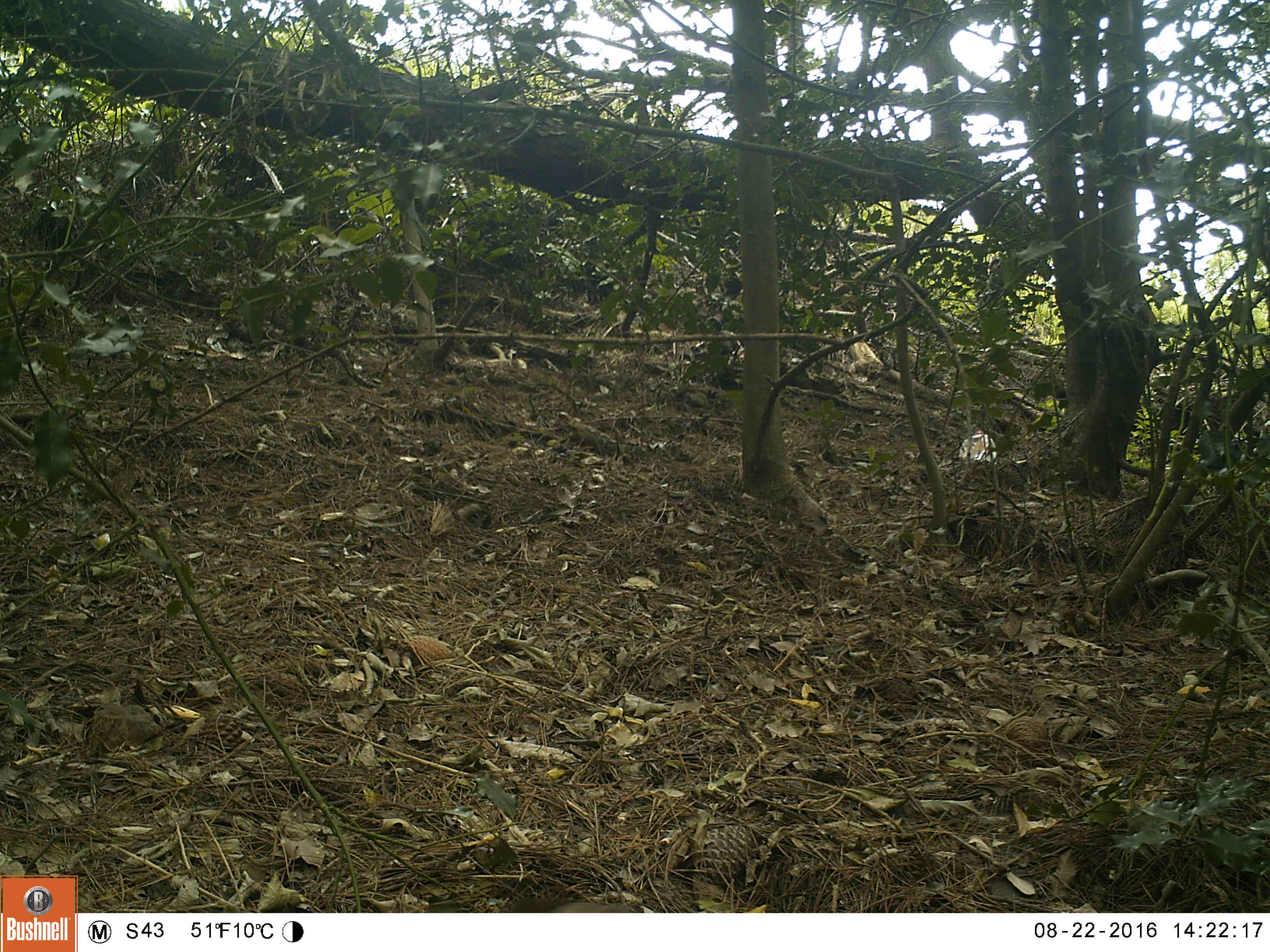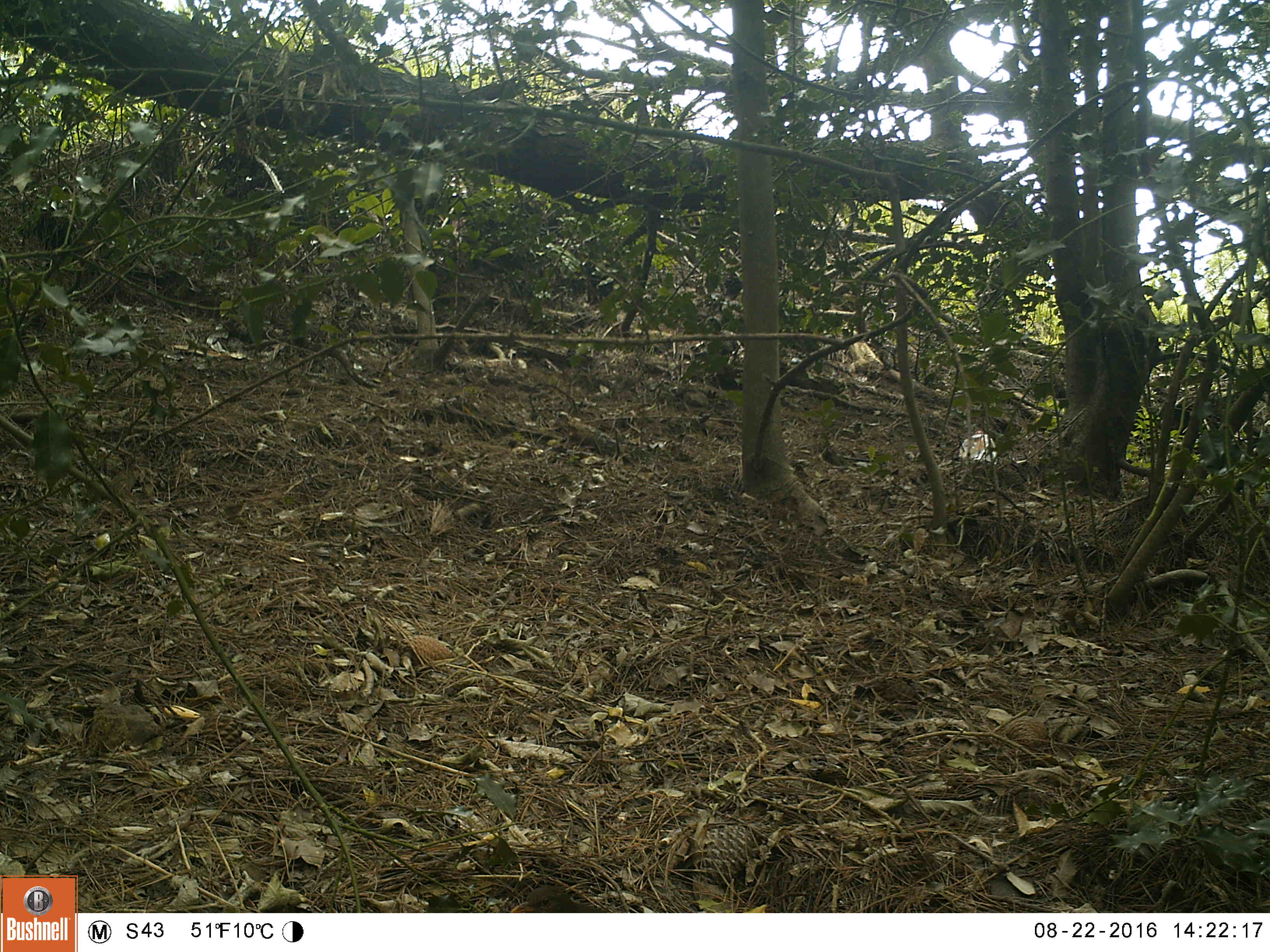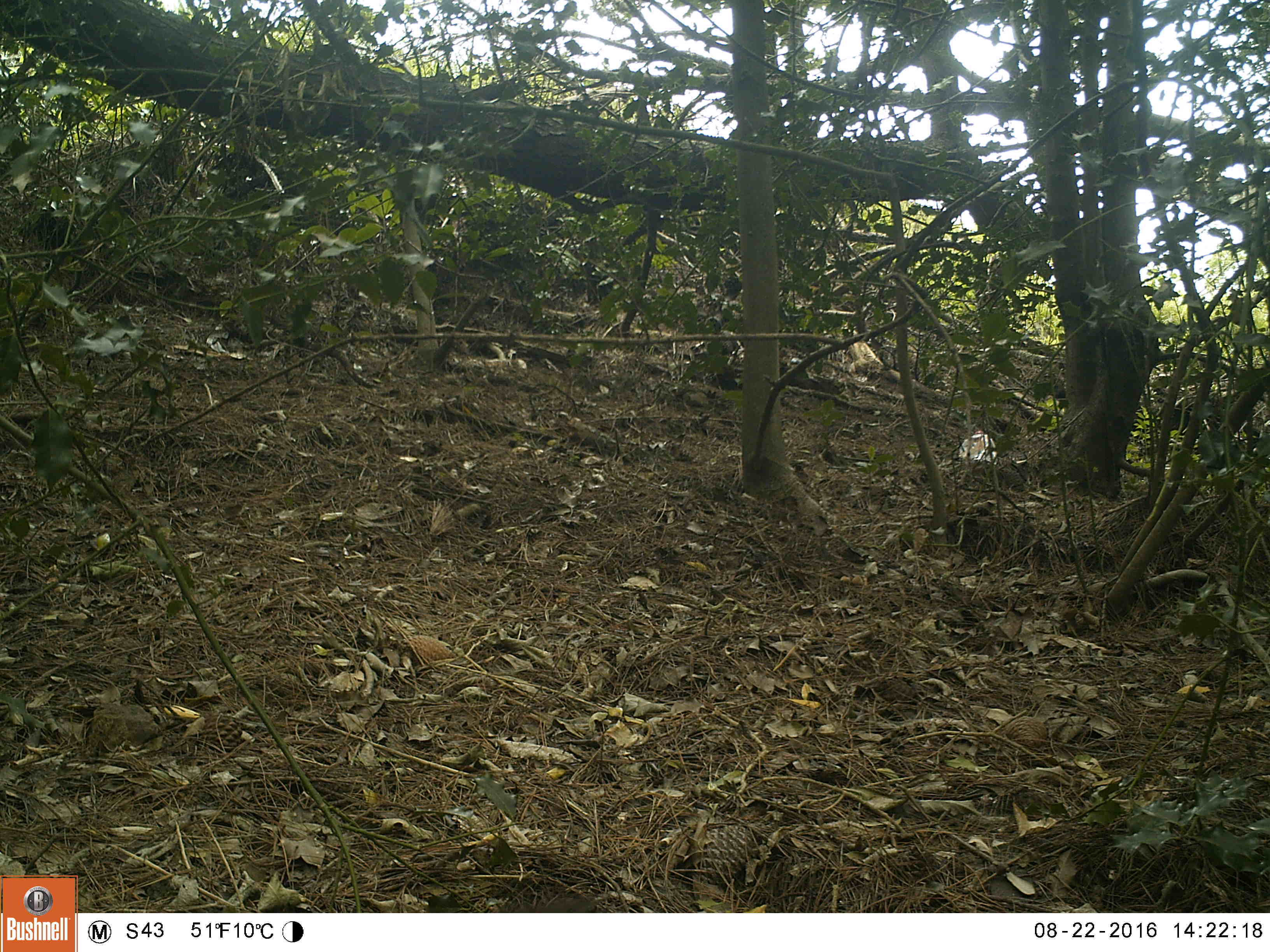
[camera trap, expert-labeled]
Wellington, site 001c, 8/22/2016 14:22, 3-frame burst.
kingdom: Animalia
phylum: Chordata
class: Aves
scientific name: Aves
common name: bird